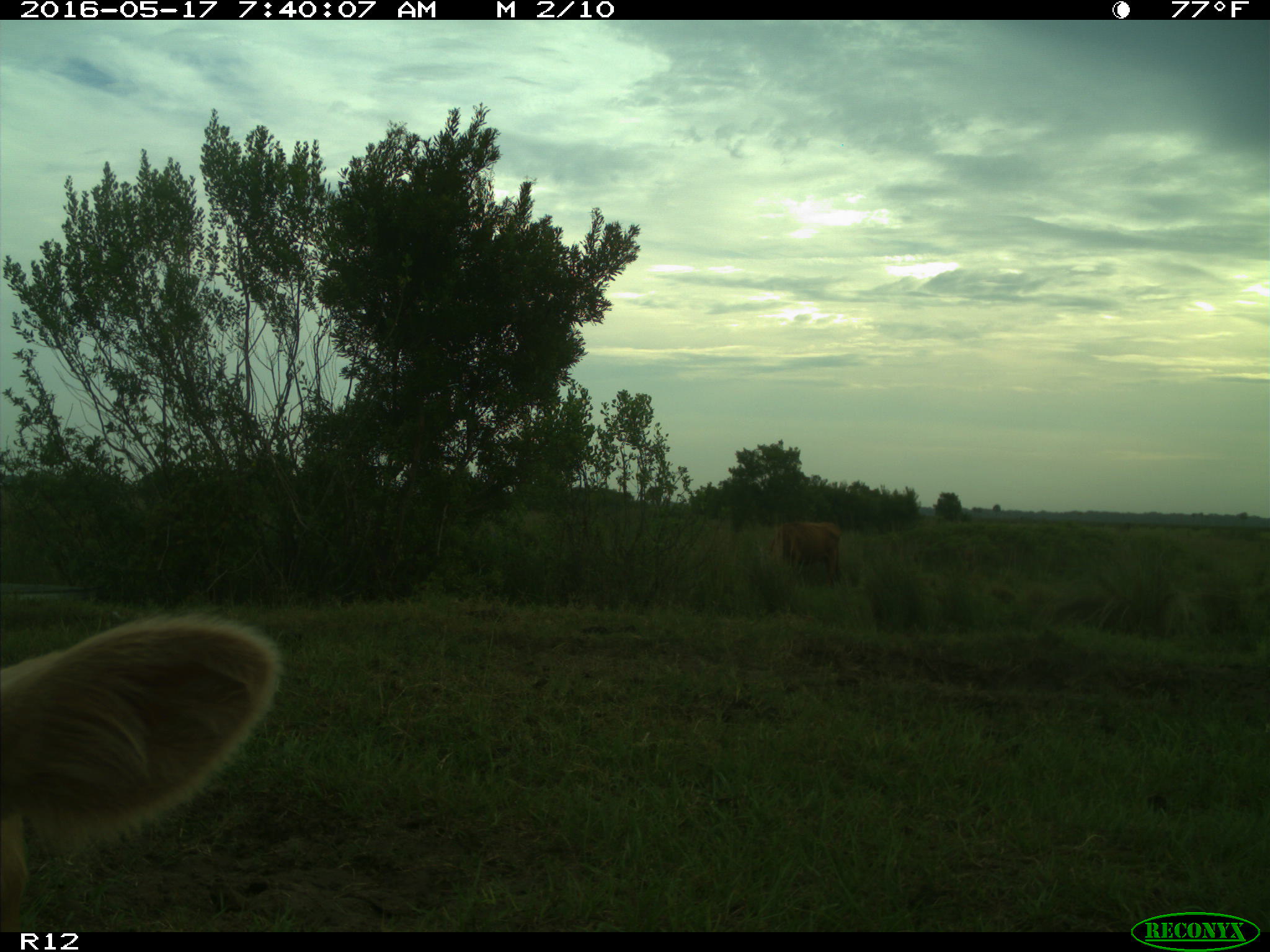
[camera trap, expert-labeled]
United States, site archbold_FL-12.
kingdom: Animalia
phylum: Chordata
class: Mammalia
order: Artiodactyla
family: Bovidae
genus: Bos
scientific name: Bos taurus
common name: domestic cow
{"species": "Bos taurus (domestic cow)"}